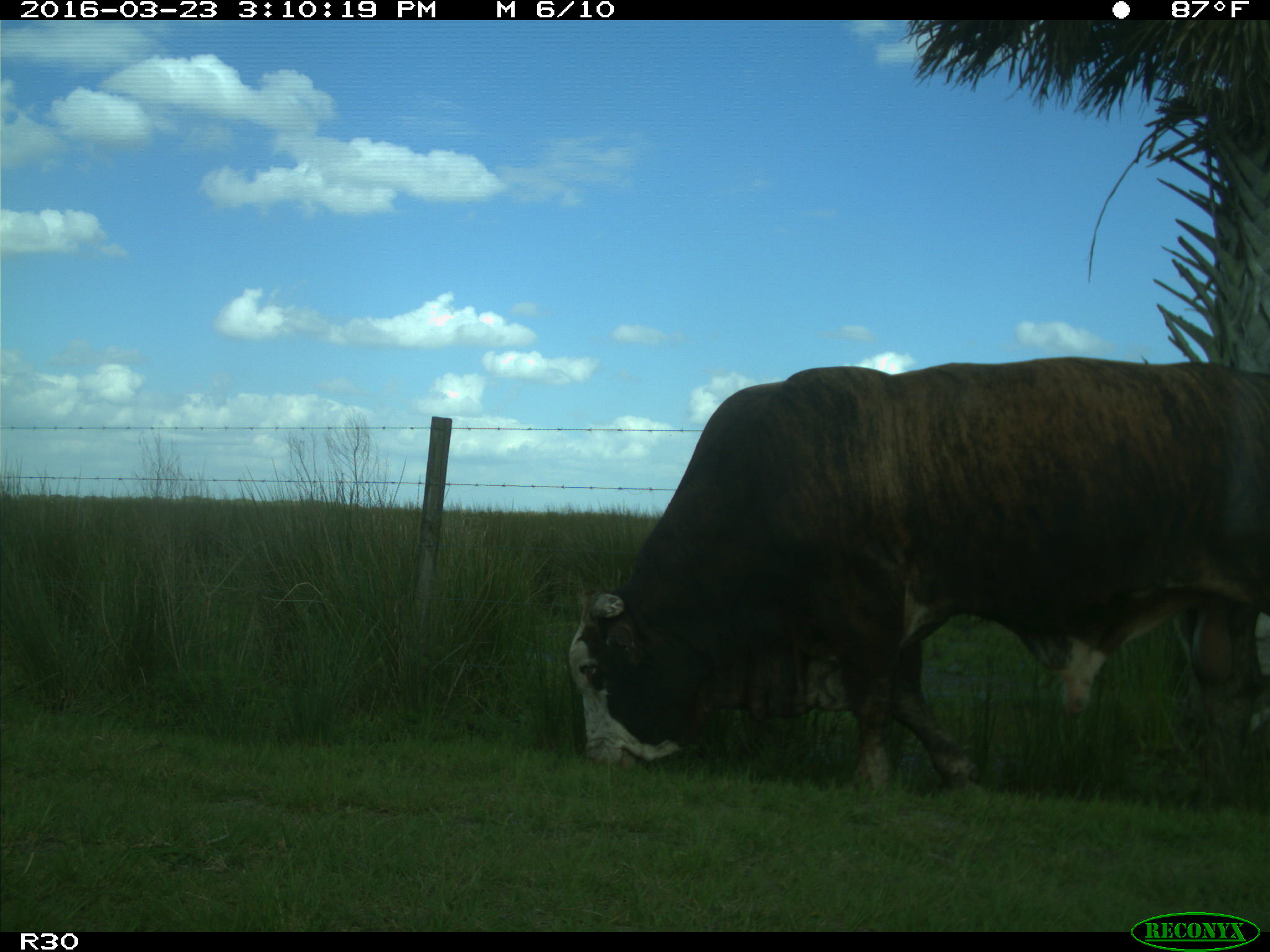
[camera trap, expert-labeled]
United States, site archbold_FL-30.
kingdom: Animalia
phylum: Chordata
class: Mammalia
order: Artiodactyla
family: Bovidae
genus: Bos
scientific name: Bos taurus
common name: domestic cow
Bos taurus (domestic cow).